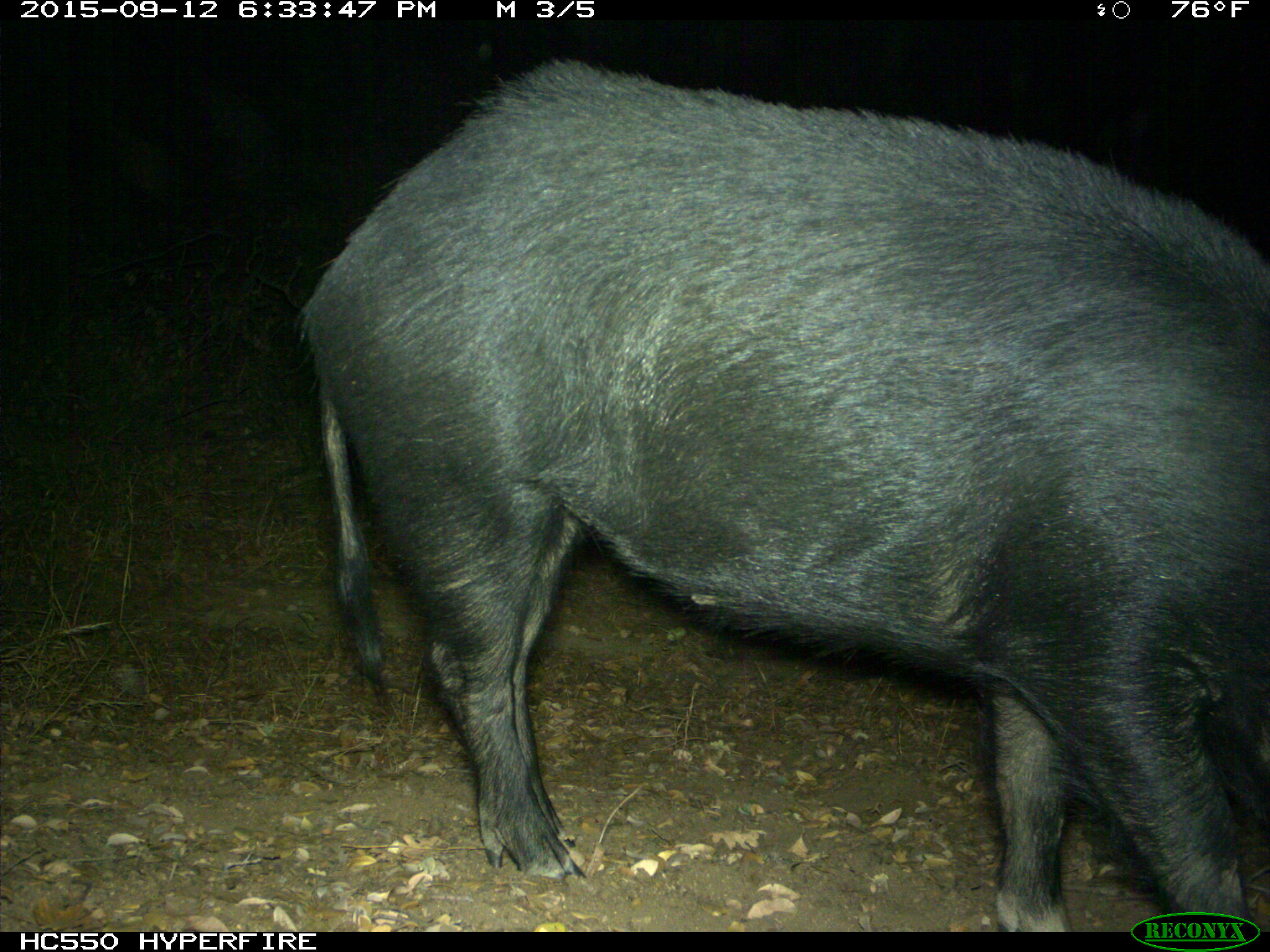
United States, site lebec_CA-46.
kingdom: Animalia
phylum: Chordata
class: Mammalia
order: Artiodactyla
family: Suidae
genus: Sus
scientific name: Sus scrofa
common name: wild boar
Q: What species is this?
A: Sus scrofa (wild boar).